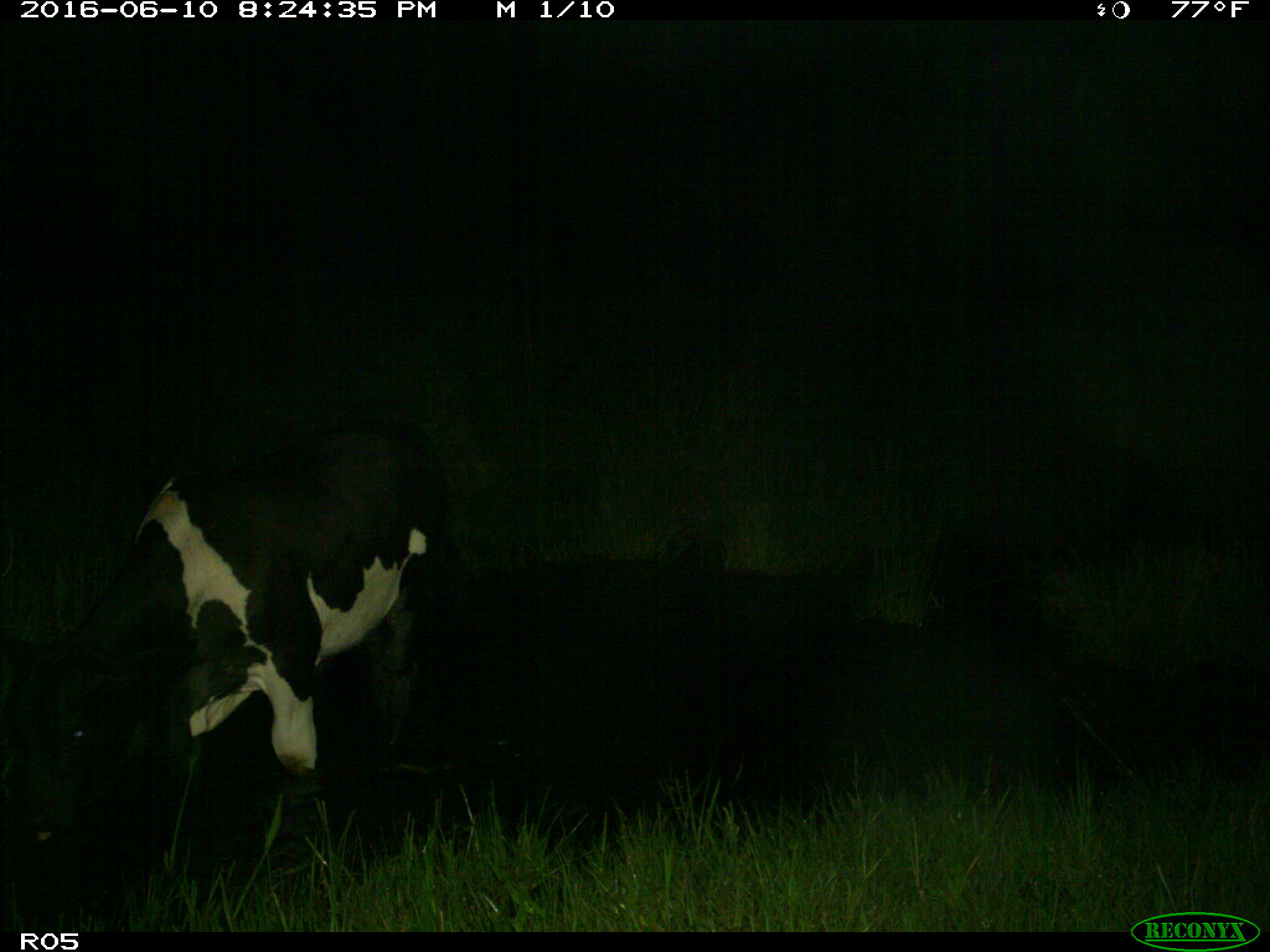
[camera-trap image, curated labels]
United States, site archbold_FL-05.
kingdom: Animalia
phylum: Chordata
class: Mammalia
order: Artiodactyla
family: Bovidae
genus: Bos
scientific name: Bos taurus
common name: domestic cow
Bos taurus (domestic cow).